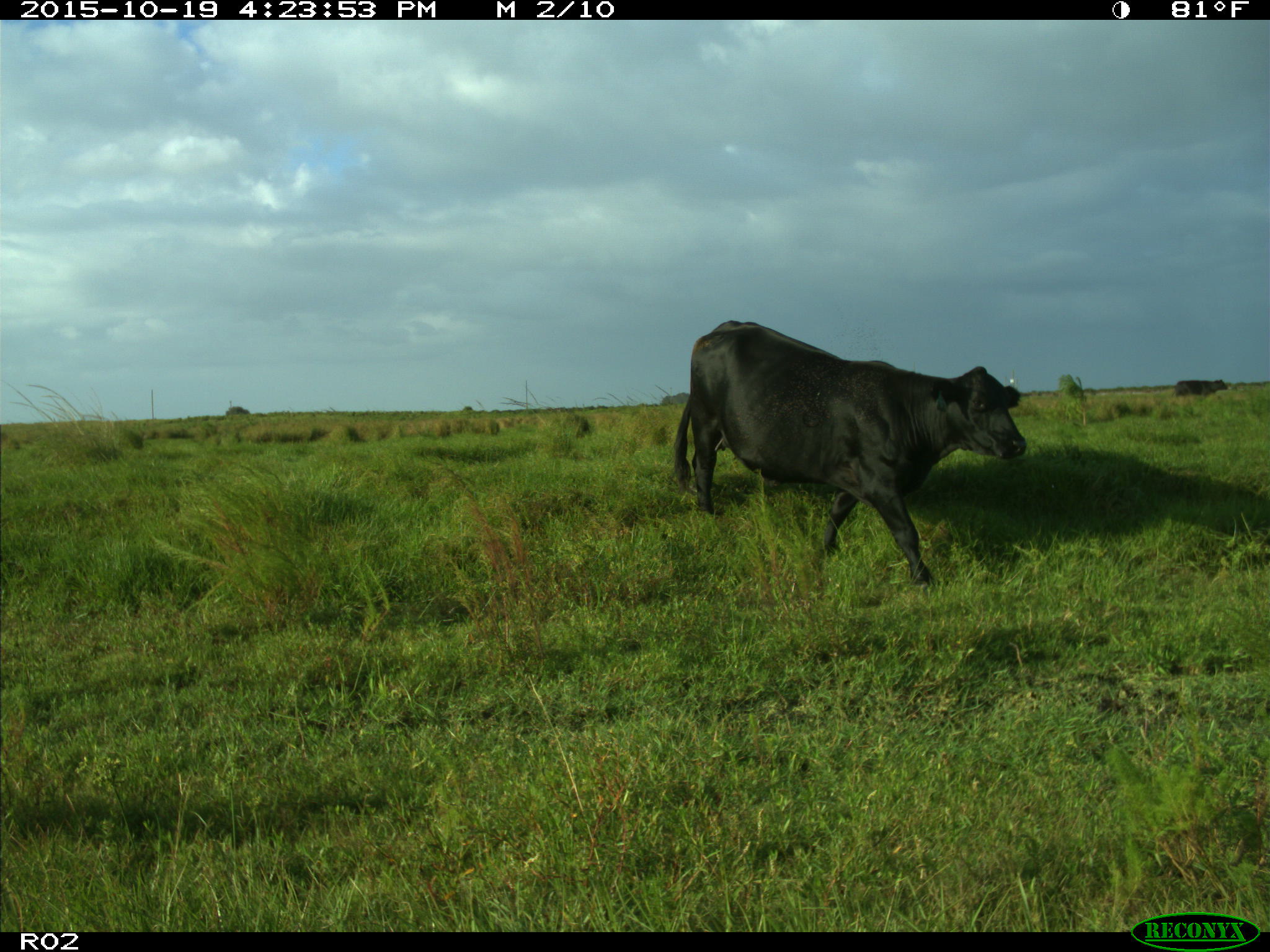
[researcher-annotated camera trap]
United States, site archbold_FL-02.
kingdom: Animalia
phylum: Chordata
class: Mammalia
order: Artiodactyla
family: Bovidae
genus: Bos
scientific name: Bos taurus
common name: domestic cow